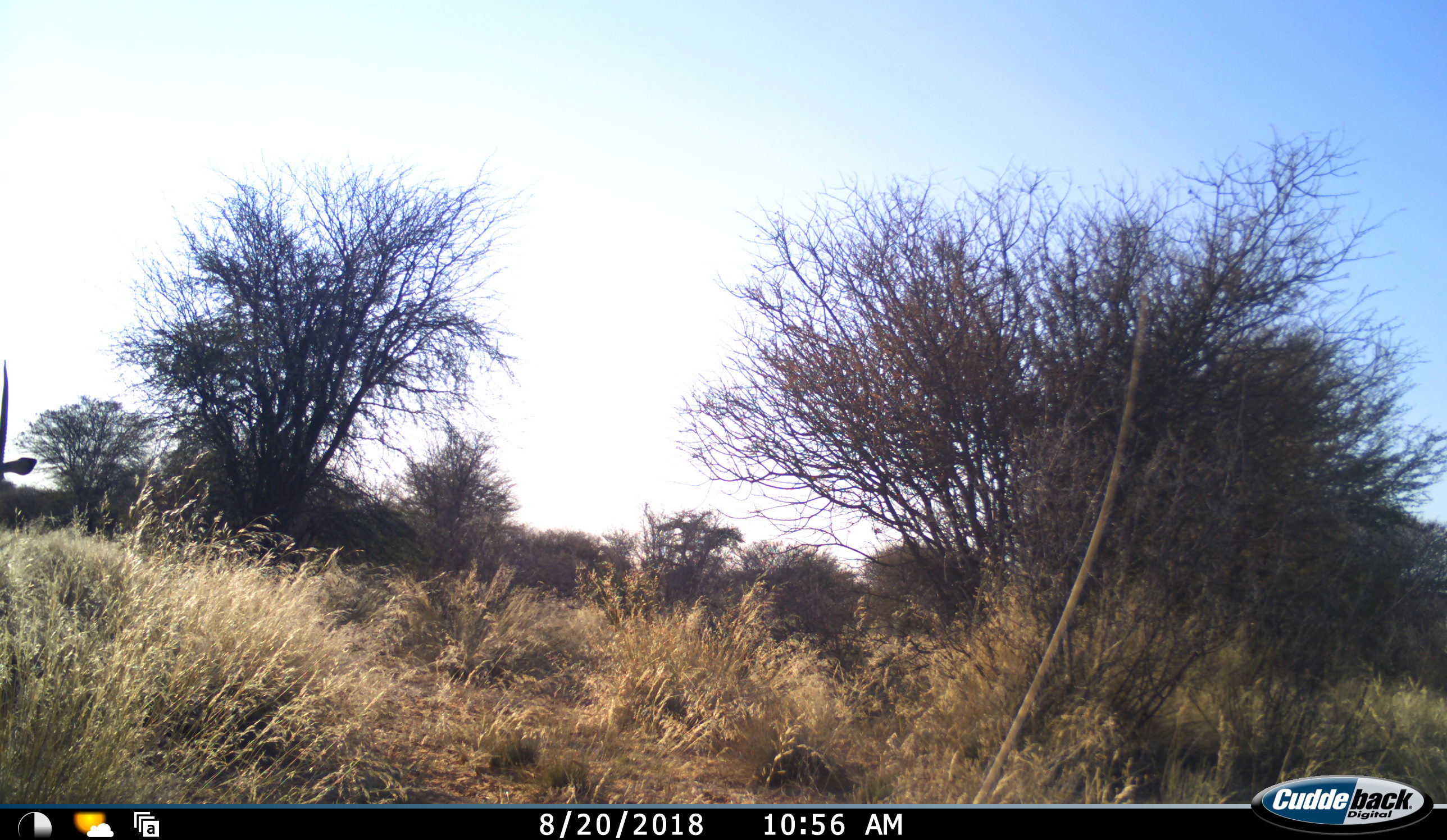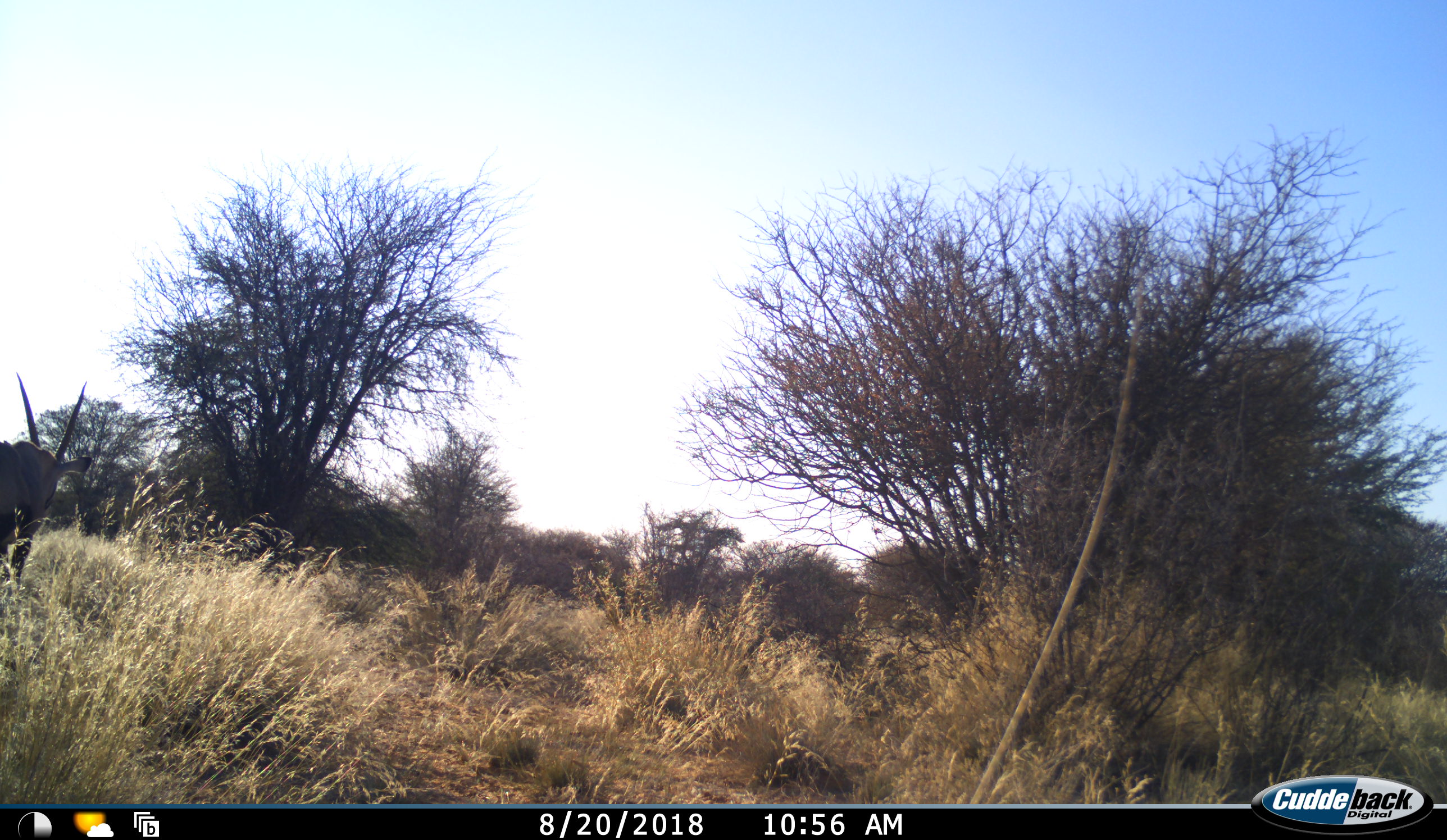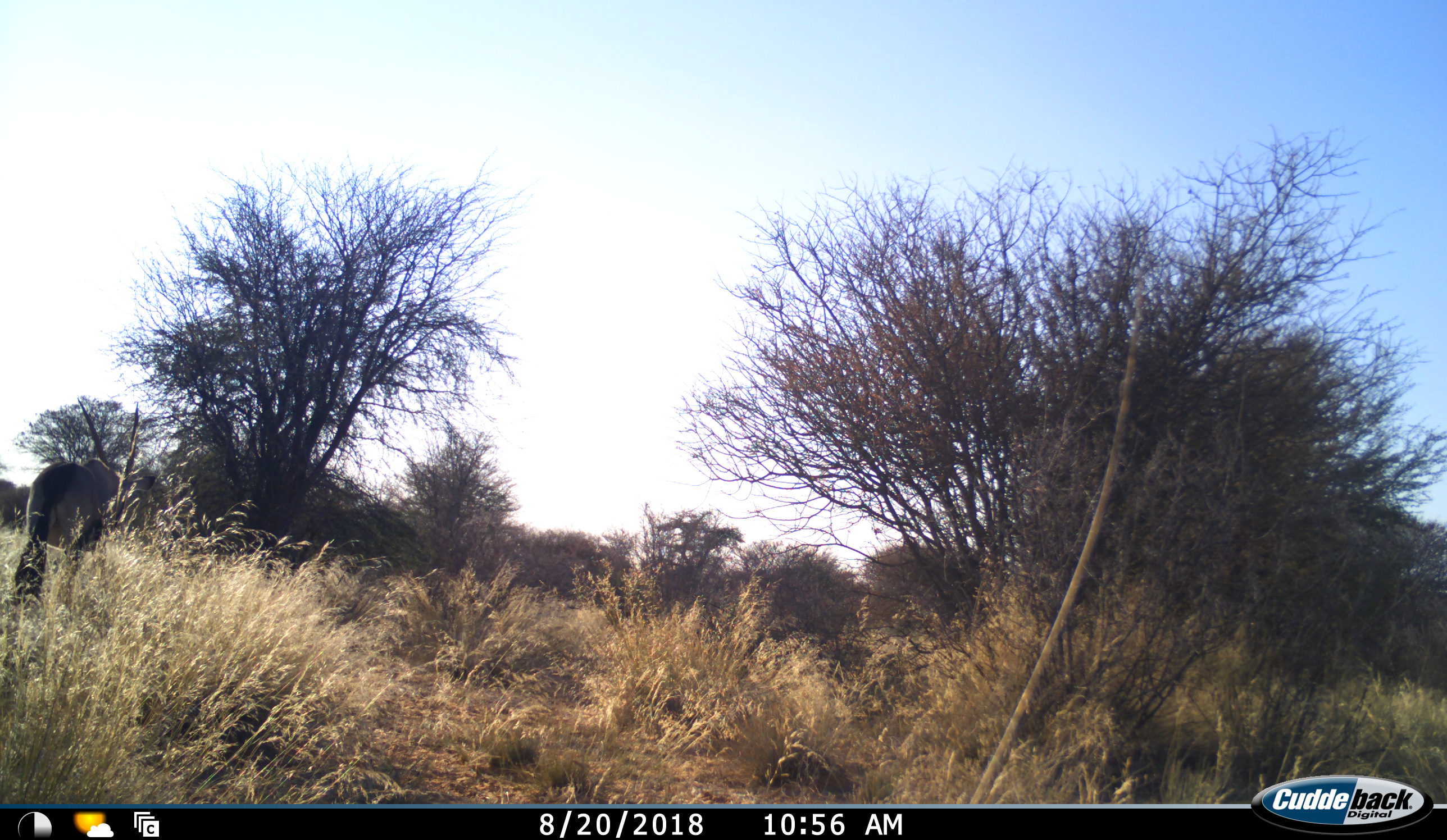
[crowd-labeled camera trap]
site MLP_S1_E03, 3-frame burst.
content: unidentified animal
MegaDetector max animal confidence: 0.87